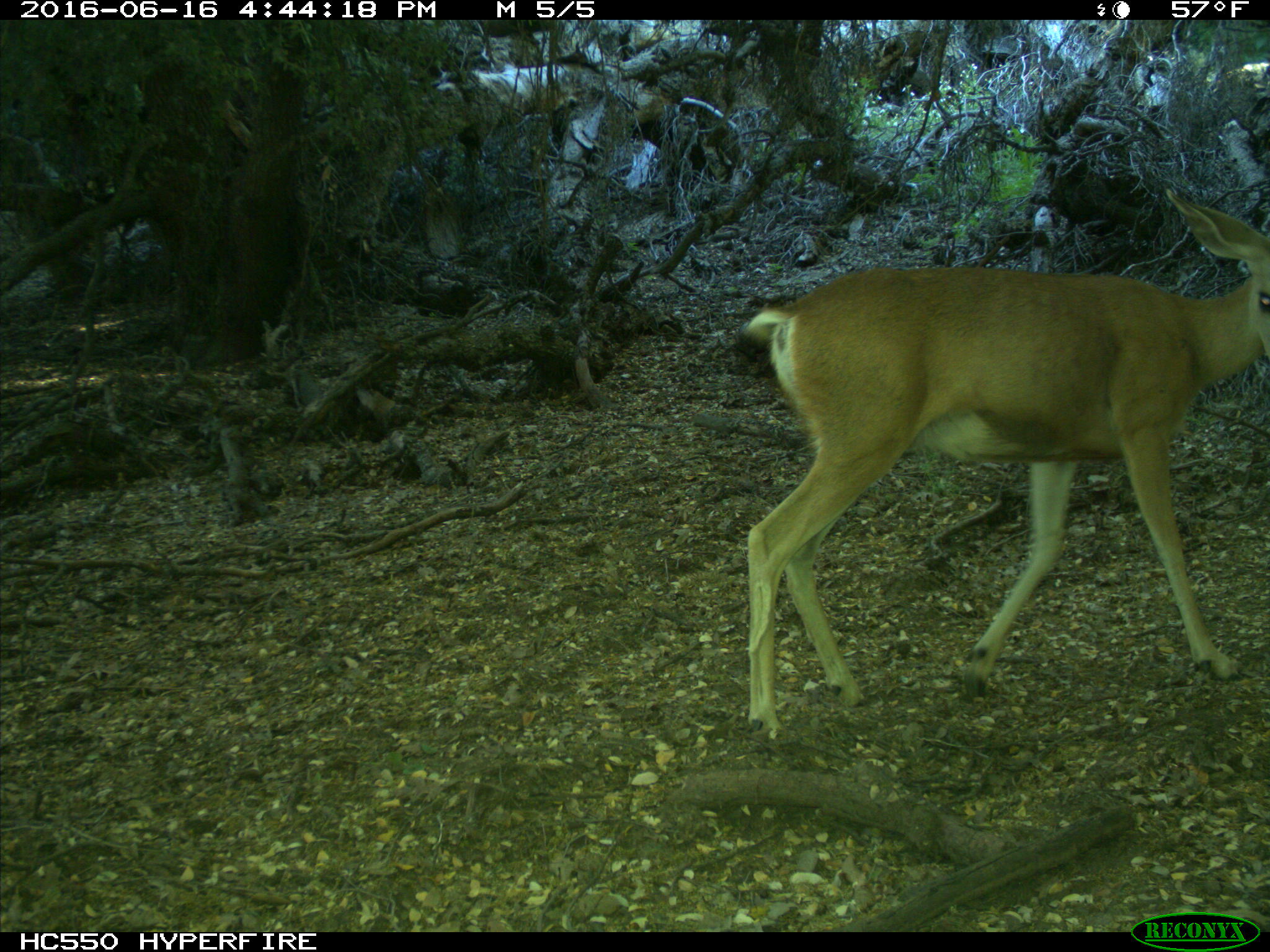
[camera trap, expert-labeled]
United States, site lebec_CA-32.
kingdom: Animalia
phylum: Chordata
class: Mammalia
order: Artiodactyla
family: Cervidae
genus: Odocoileus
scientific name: Odocoileus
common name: deer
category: unidentified deer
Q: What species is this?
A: Unidentified deer (deer) (Odocoileus).